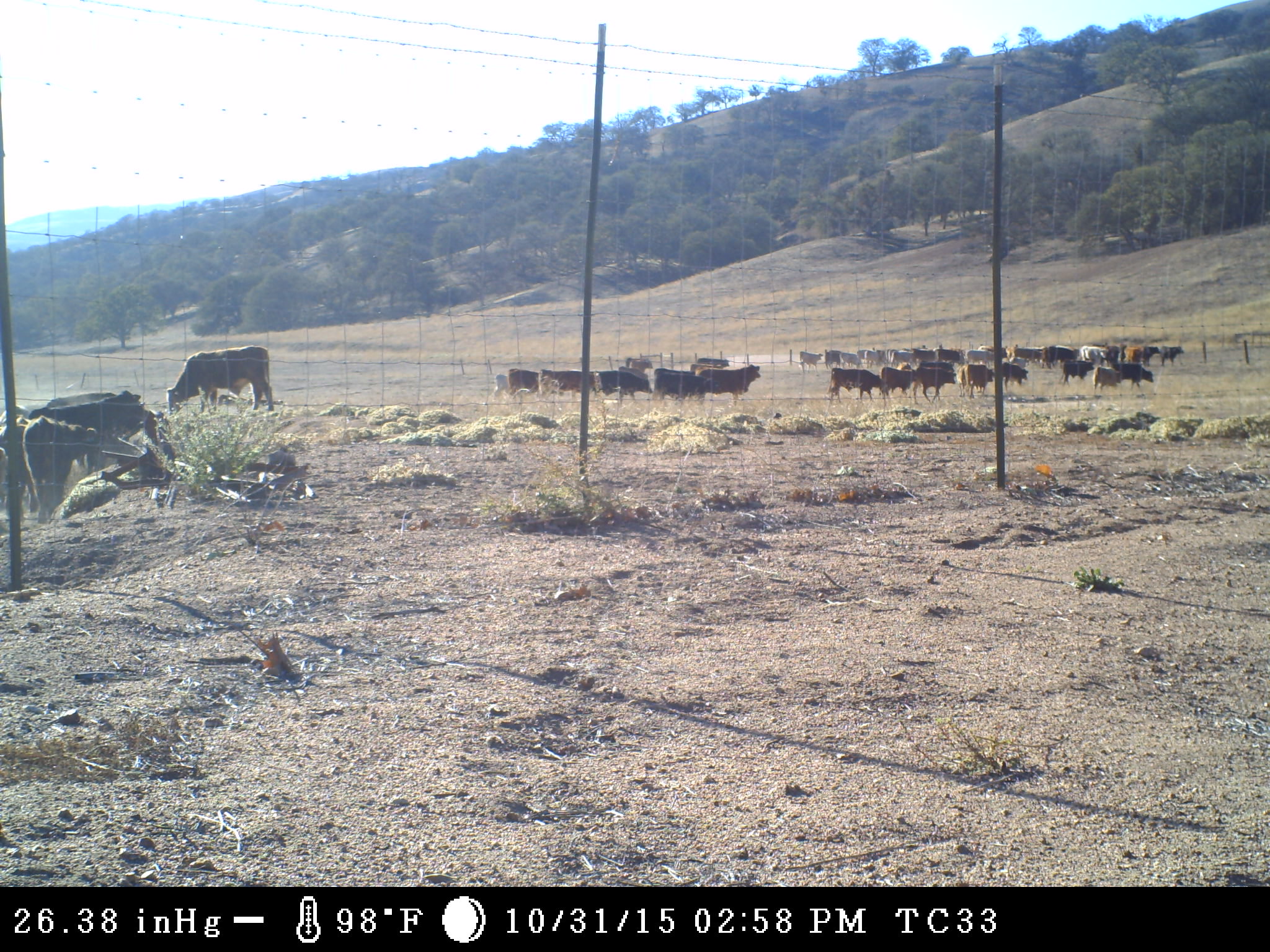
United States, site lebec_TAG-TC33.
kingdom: Animalia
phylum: Chordata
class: Mammalia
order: Artiodactyla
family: Bovidae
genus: Bos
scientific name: Bos taurus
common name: domestic cow